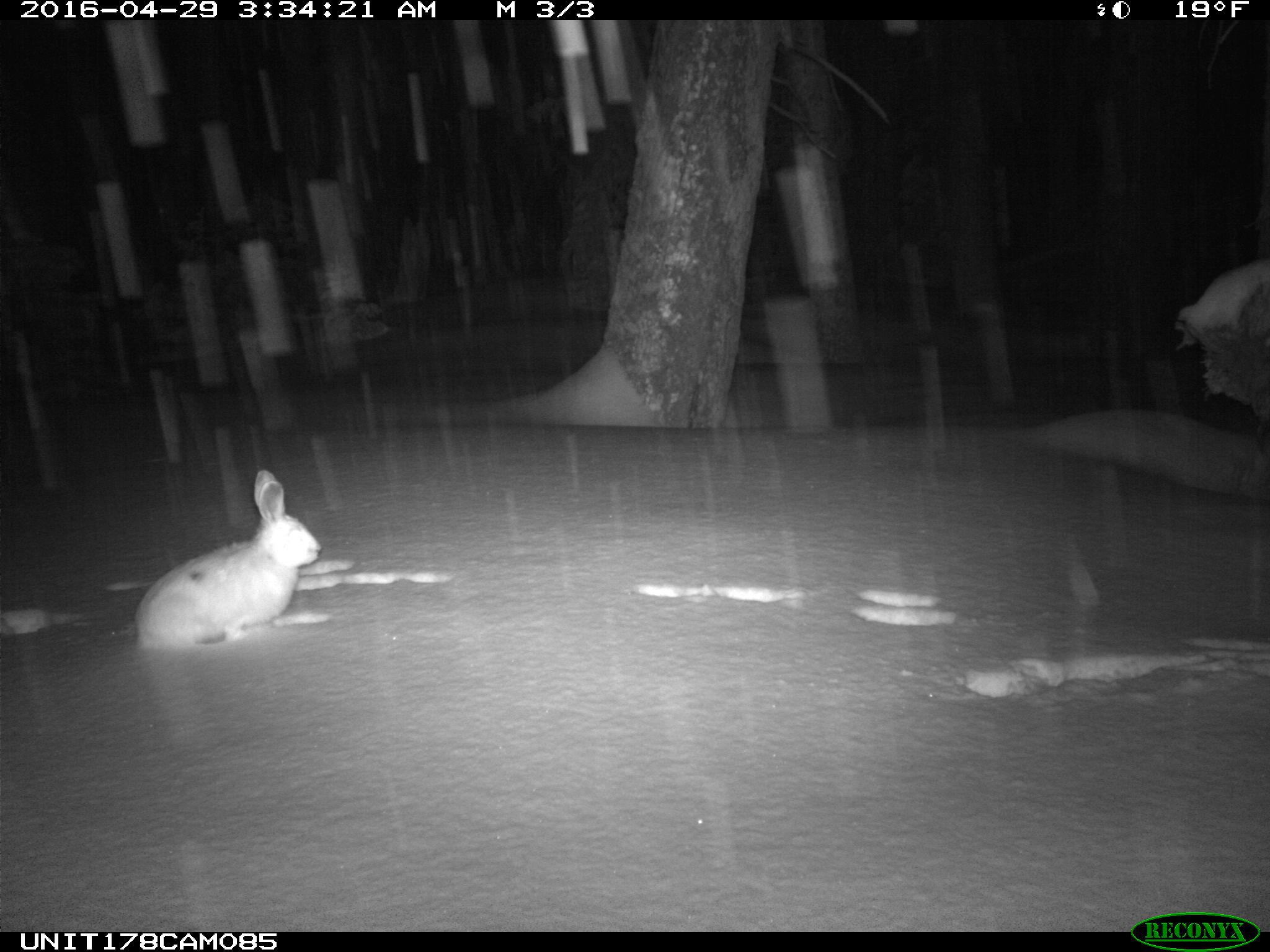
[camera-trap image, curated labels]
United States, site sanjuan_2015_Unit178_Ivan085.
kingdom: Animalia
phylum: Chordata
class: Mammalia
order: Lagomorpha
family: Leporidae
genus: Lepus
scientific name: Lepus americanus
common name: snowshoe hare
Lepus americanus (snowshoe hare).